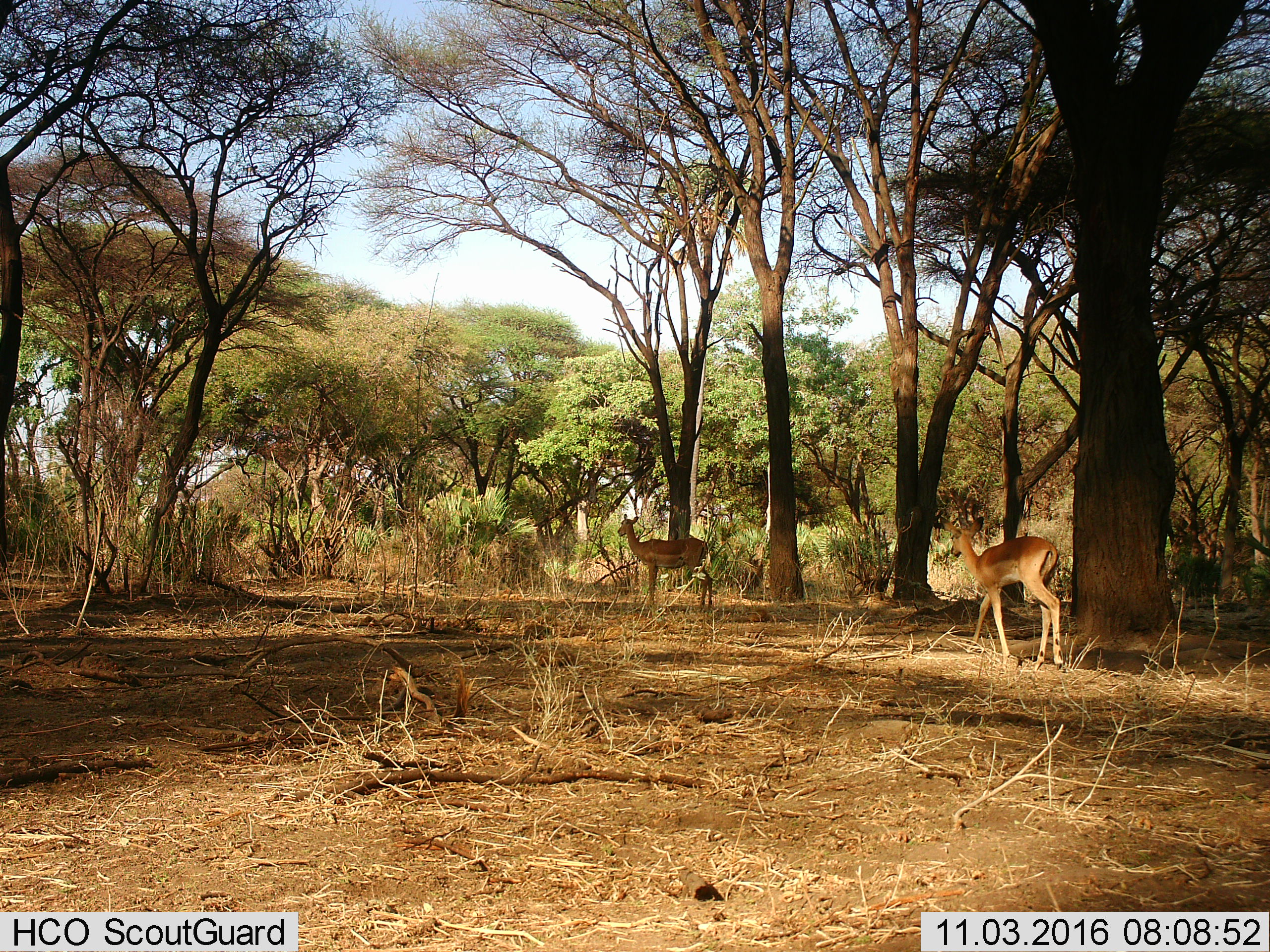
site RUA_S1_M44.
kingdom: Animalia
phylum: Chordata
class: Mammalia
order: Artiodactyla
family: Bovidae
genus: Aepyceros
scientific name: Aepyceros melampus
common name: impala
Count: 2.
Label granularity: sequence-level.